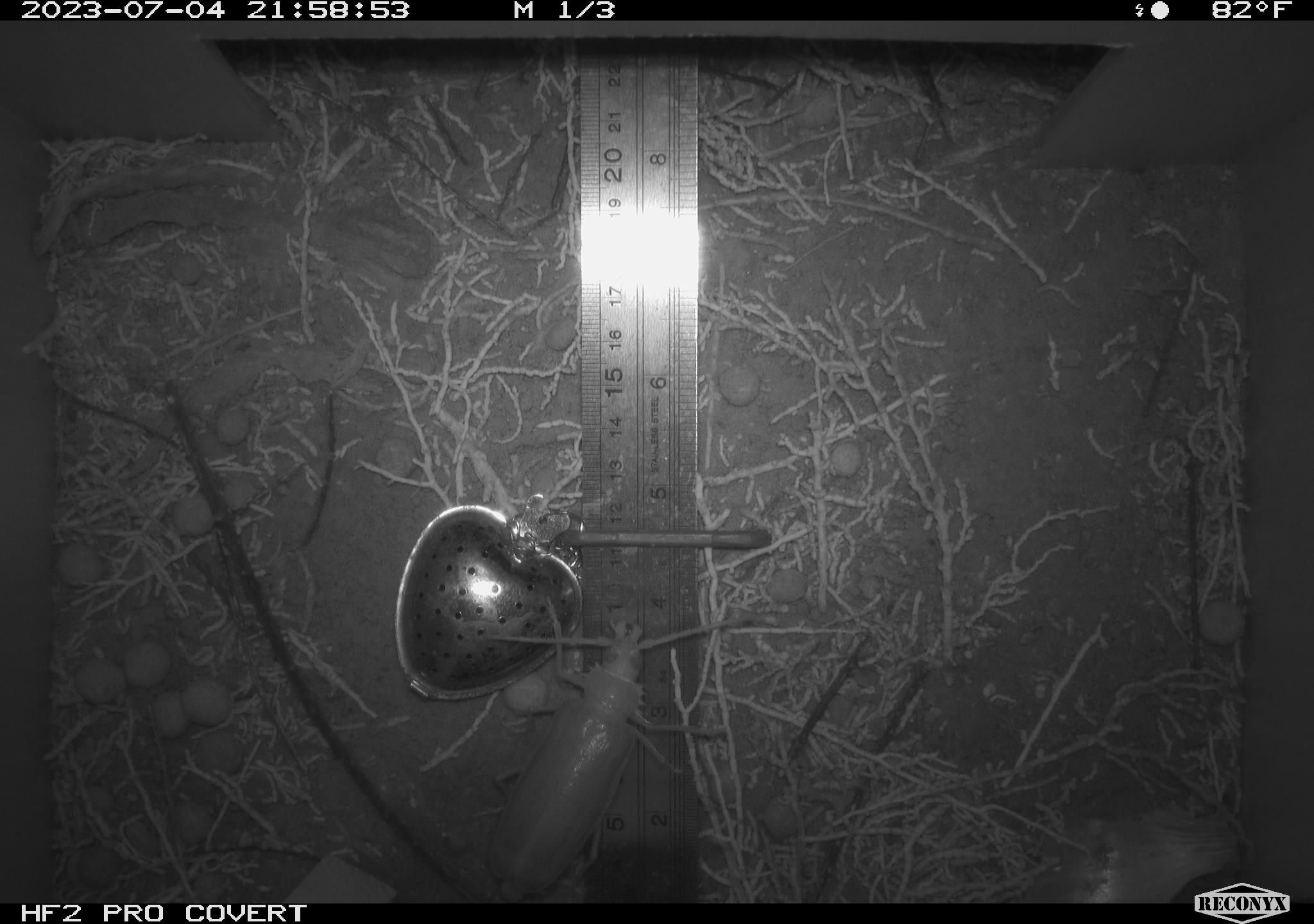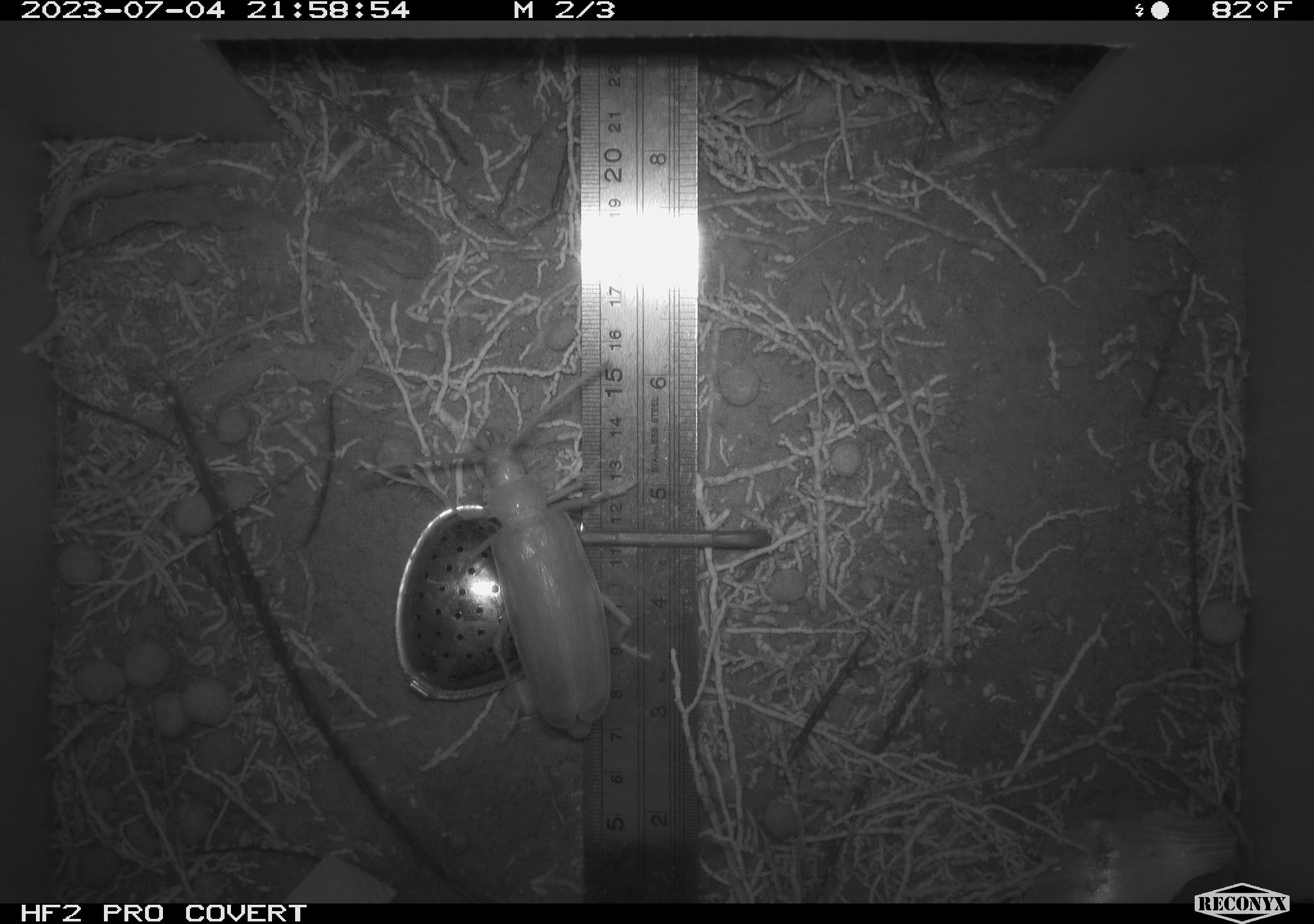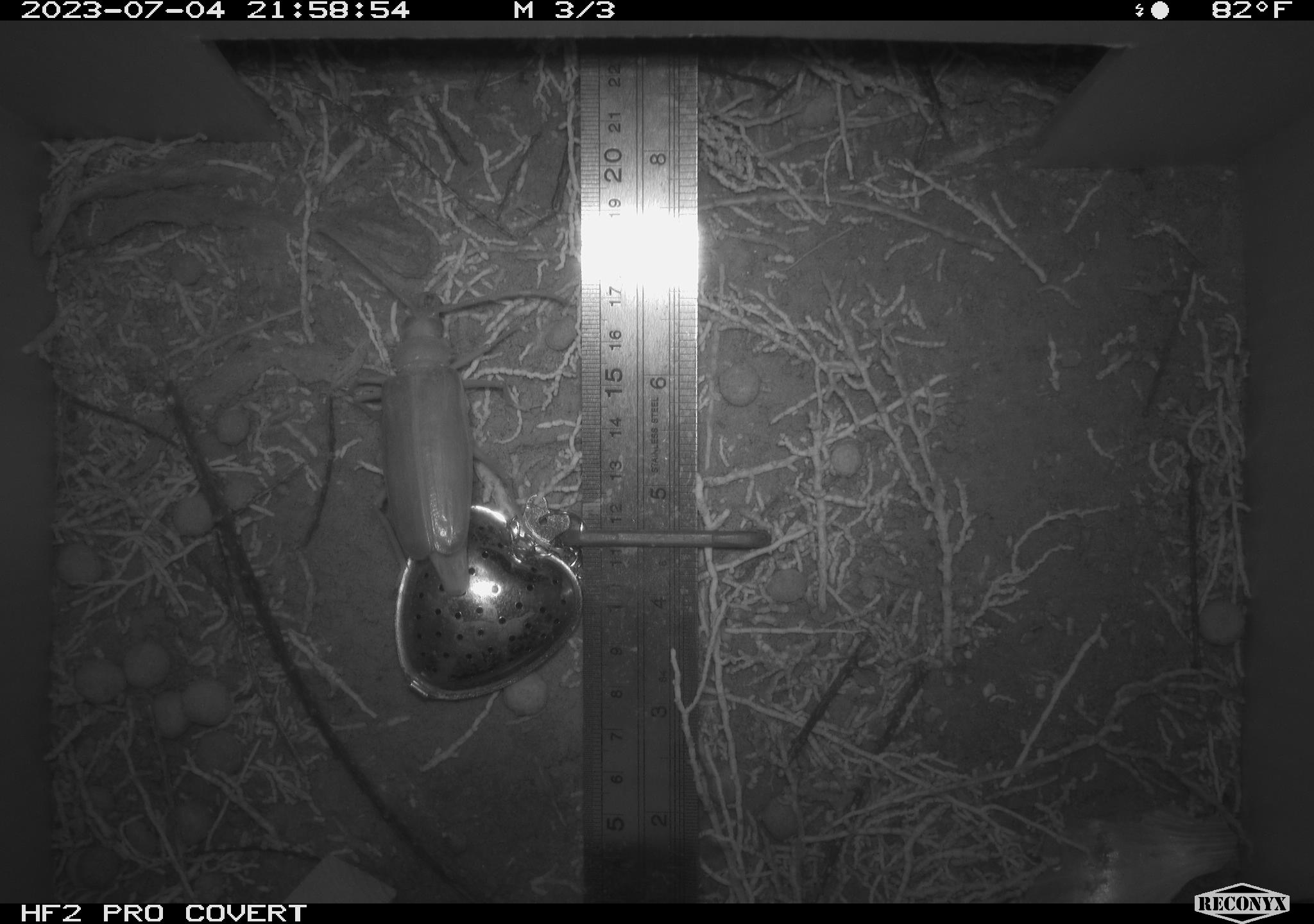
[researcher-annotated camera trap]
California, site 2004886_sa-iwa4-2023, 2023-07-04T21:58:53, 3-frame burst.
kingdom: Animalia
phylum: Arthropoda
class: Insecta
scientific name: Insecta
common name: insect